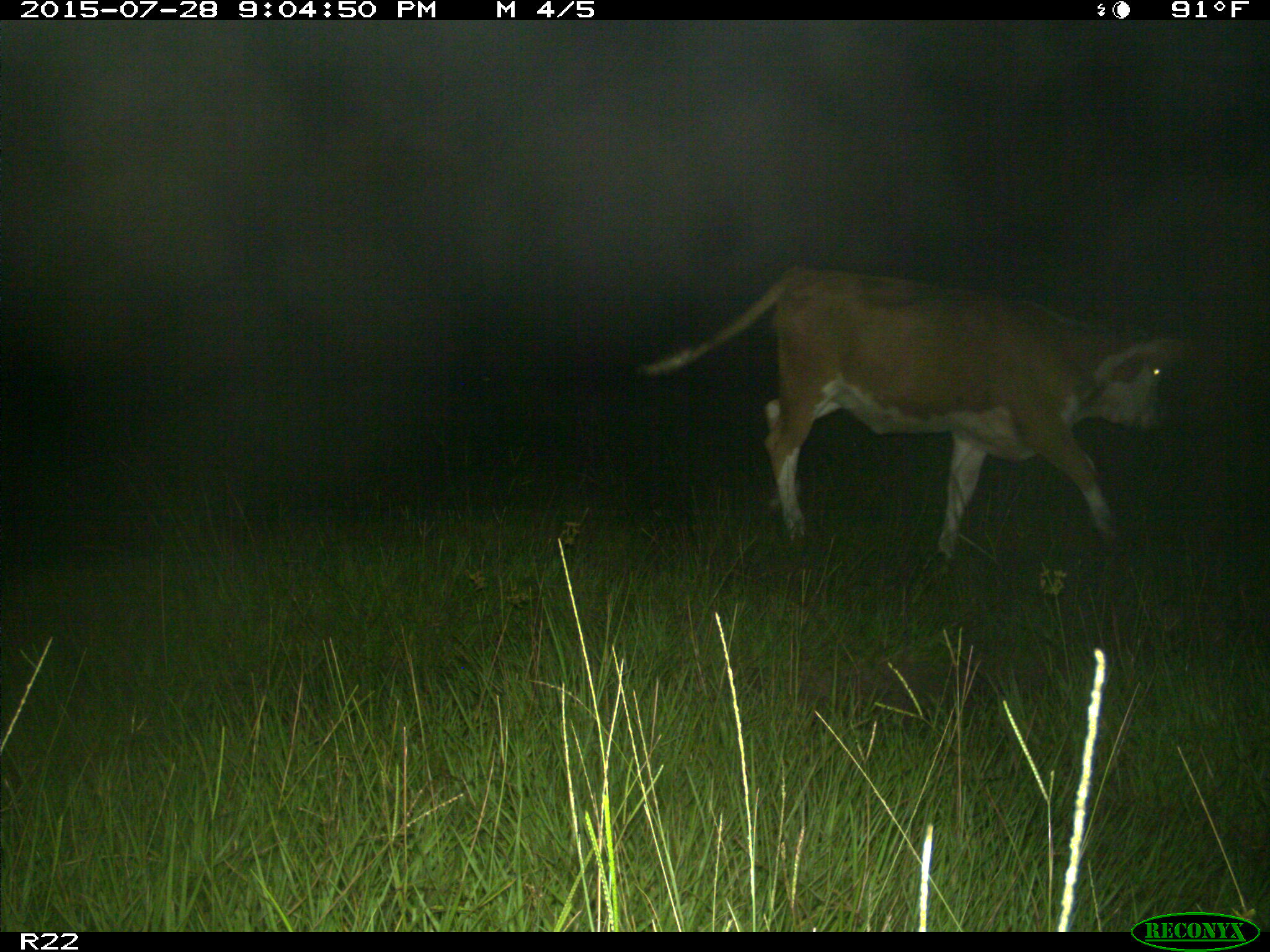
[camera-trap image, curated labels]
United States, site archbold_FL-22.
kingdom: Animalia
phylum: Chordata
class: Mammalia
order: Artiodactyla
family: Bovidae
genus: Bos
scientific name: Bos taurus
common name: domestic cow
Bos taurus (domestic cow).